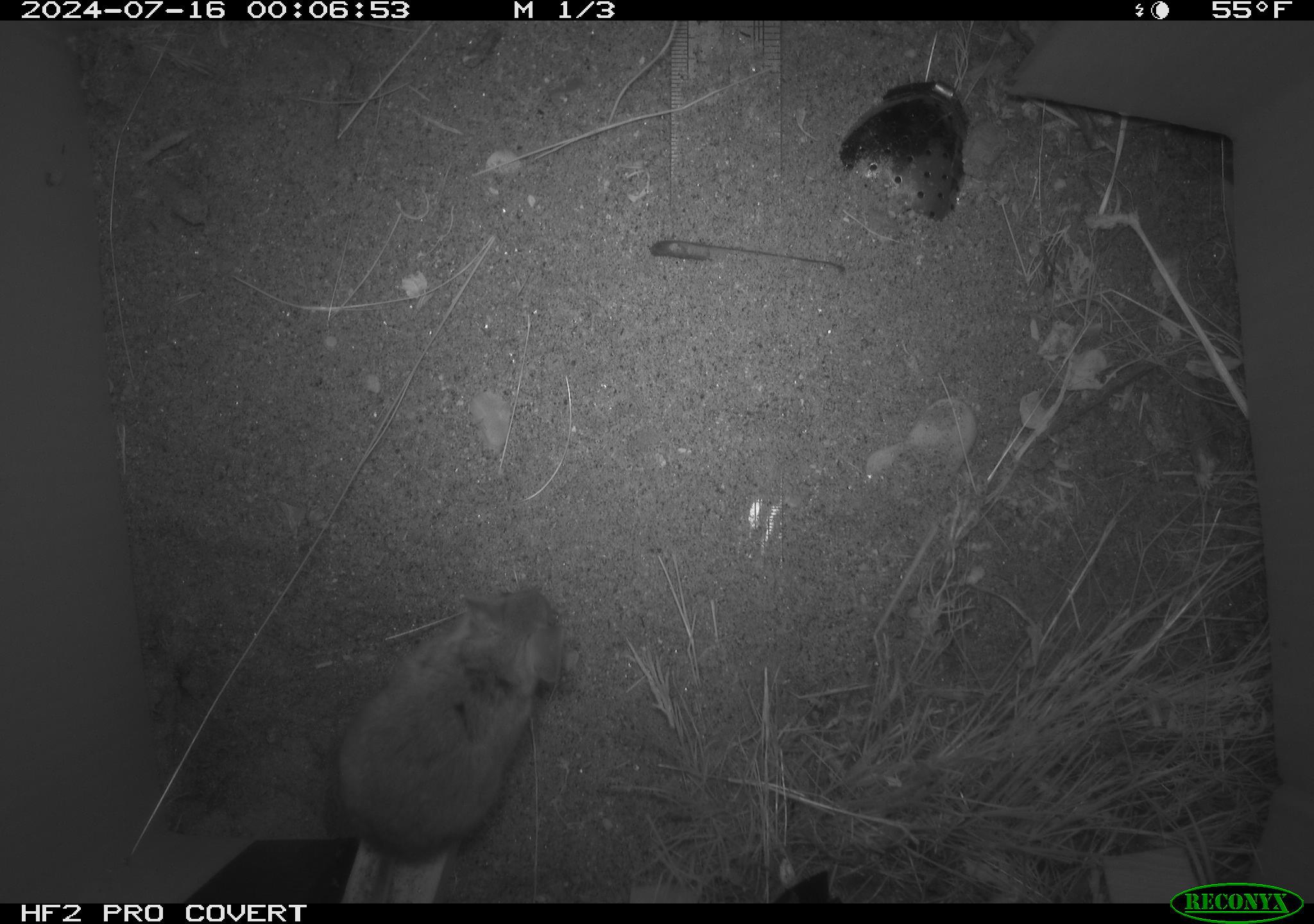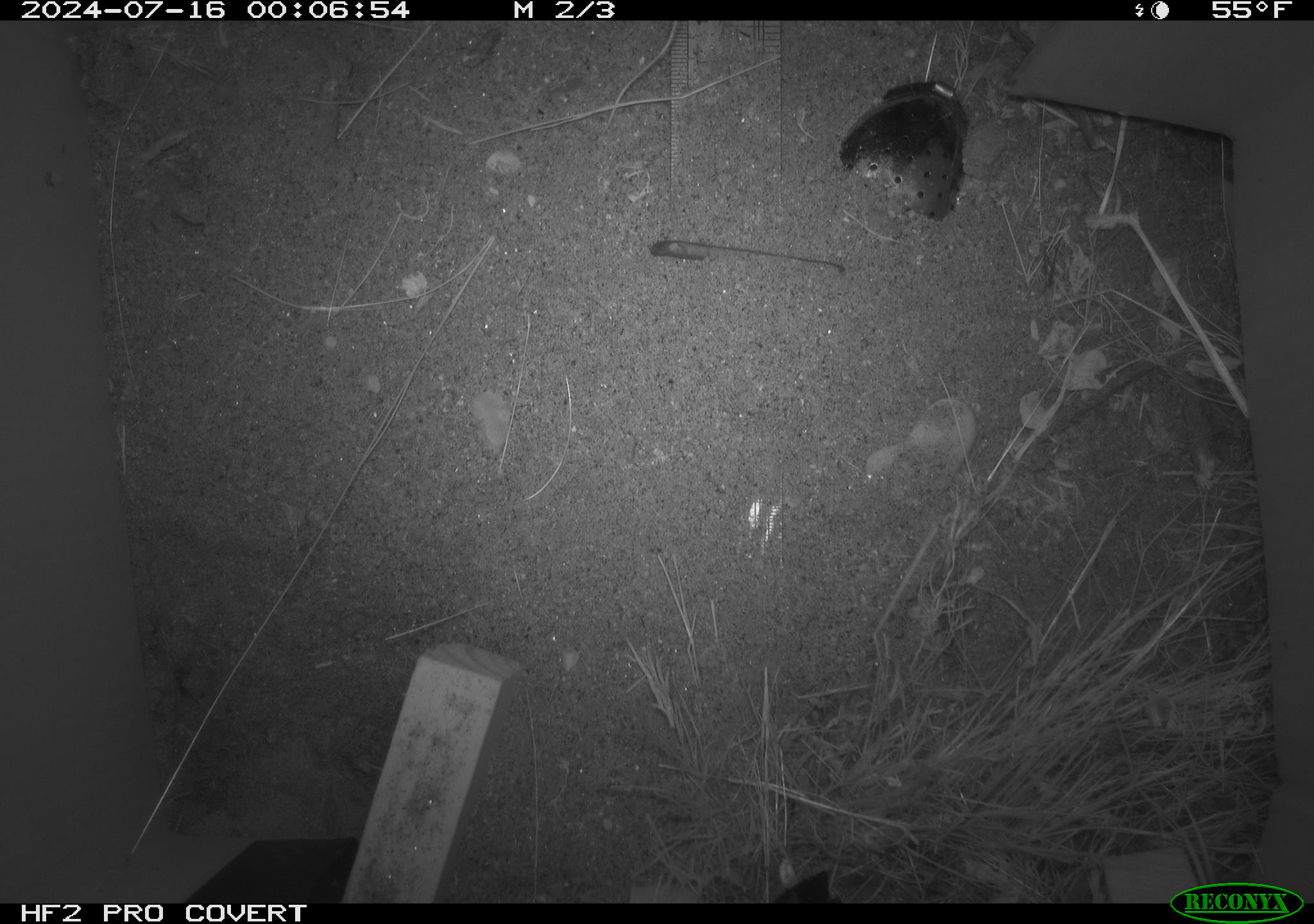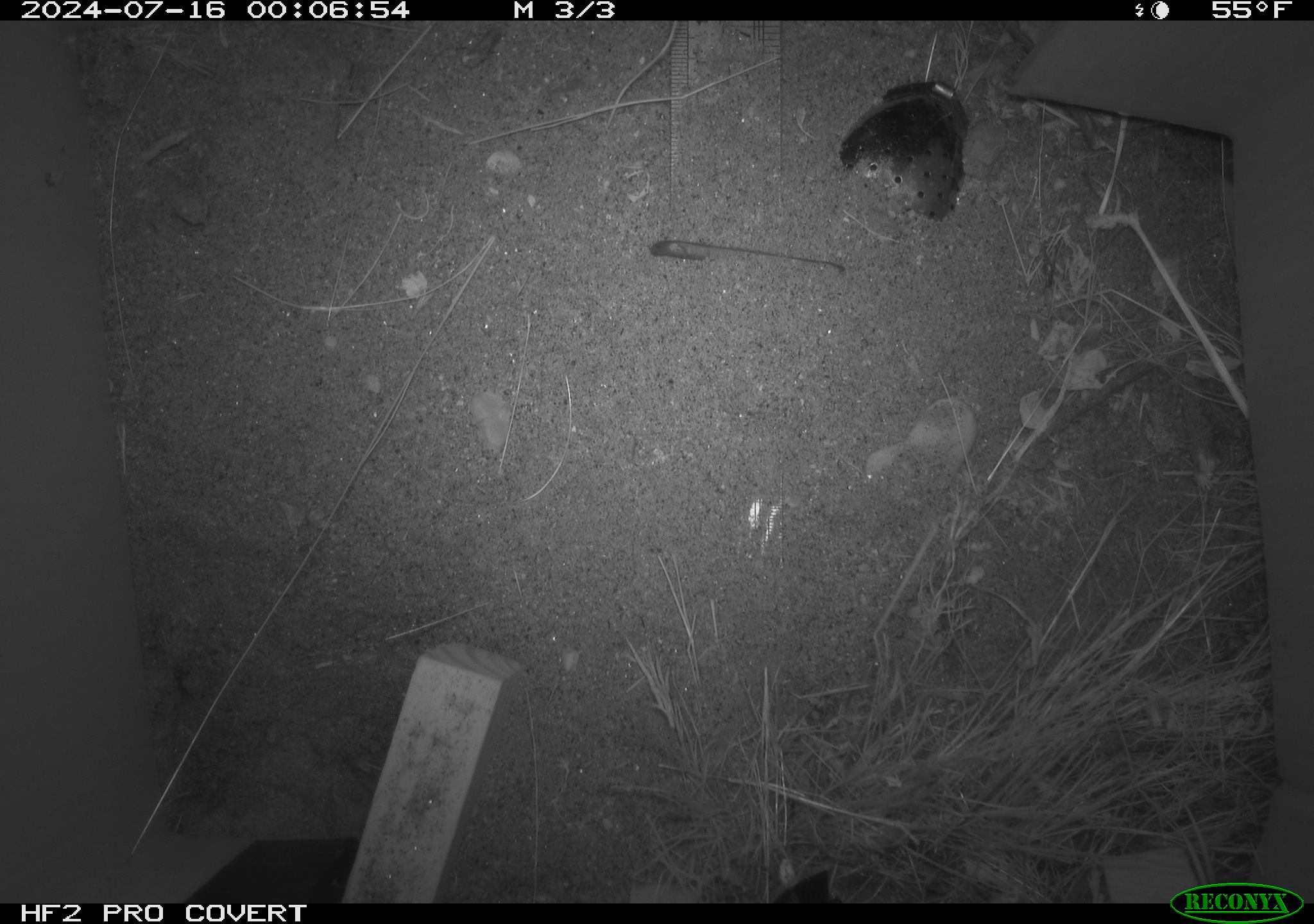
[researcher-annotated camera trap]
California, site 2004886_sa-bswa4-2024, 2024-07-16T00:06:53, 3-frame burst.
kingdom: Animalia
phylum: Chordata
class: Mammalia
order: Rodentia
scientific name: Rodentia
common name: rodent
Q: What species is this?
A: Rodent (Rodentia).